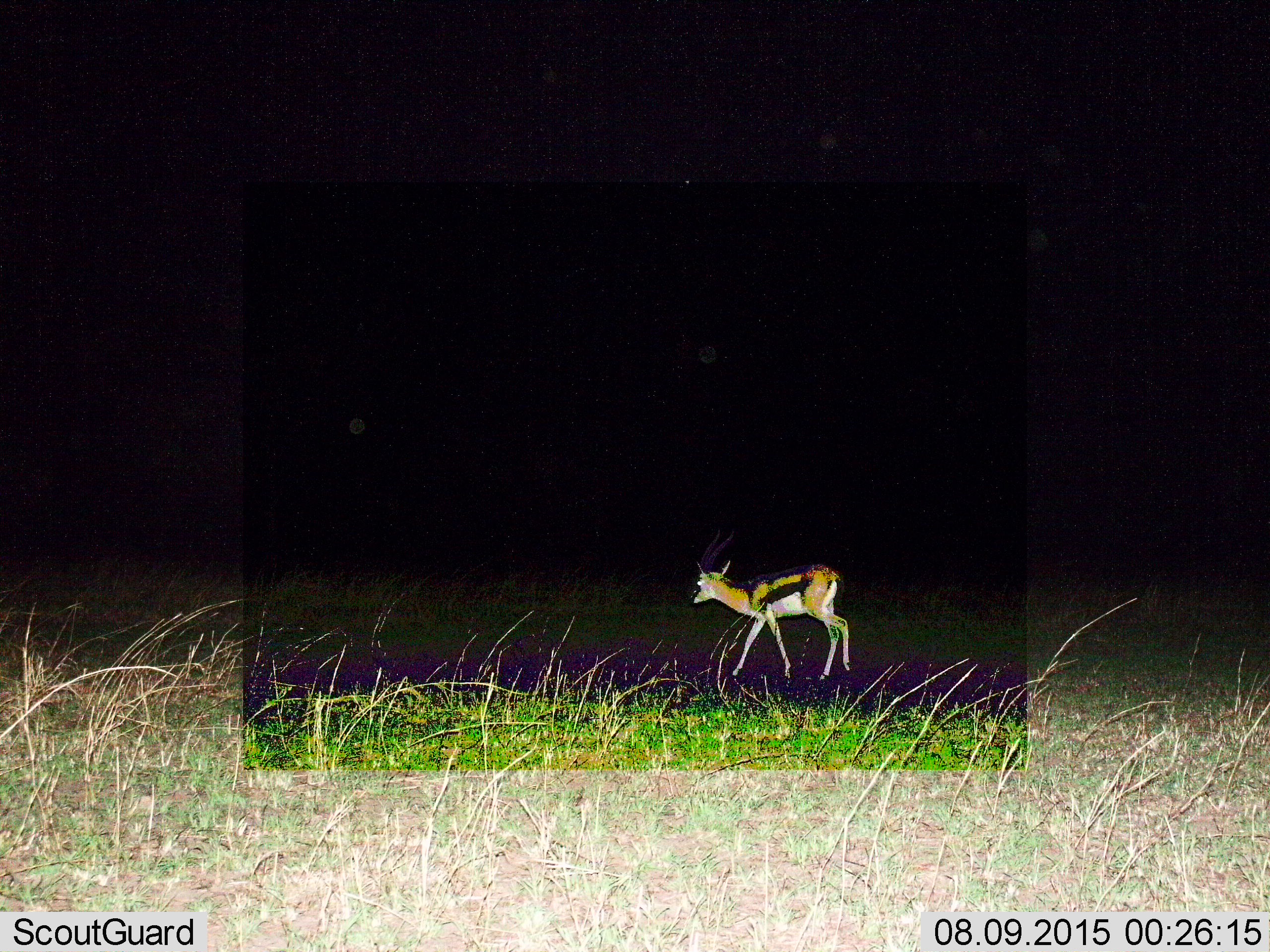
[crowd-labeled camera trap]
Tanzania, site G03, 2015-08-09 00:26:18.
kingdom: Animalia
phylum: Chordata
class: Mammalia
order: Artiodactyla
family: Bovidae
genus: Eudorcas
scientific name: Eudorcas thomsonii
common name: thomson's gazelle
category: gazellethomsons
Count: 1.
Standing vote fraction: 18%.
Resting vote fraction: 6%.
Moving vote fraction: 76%.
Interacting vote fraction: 0%.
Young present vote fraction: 6%.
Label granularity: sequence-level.